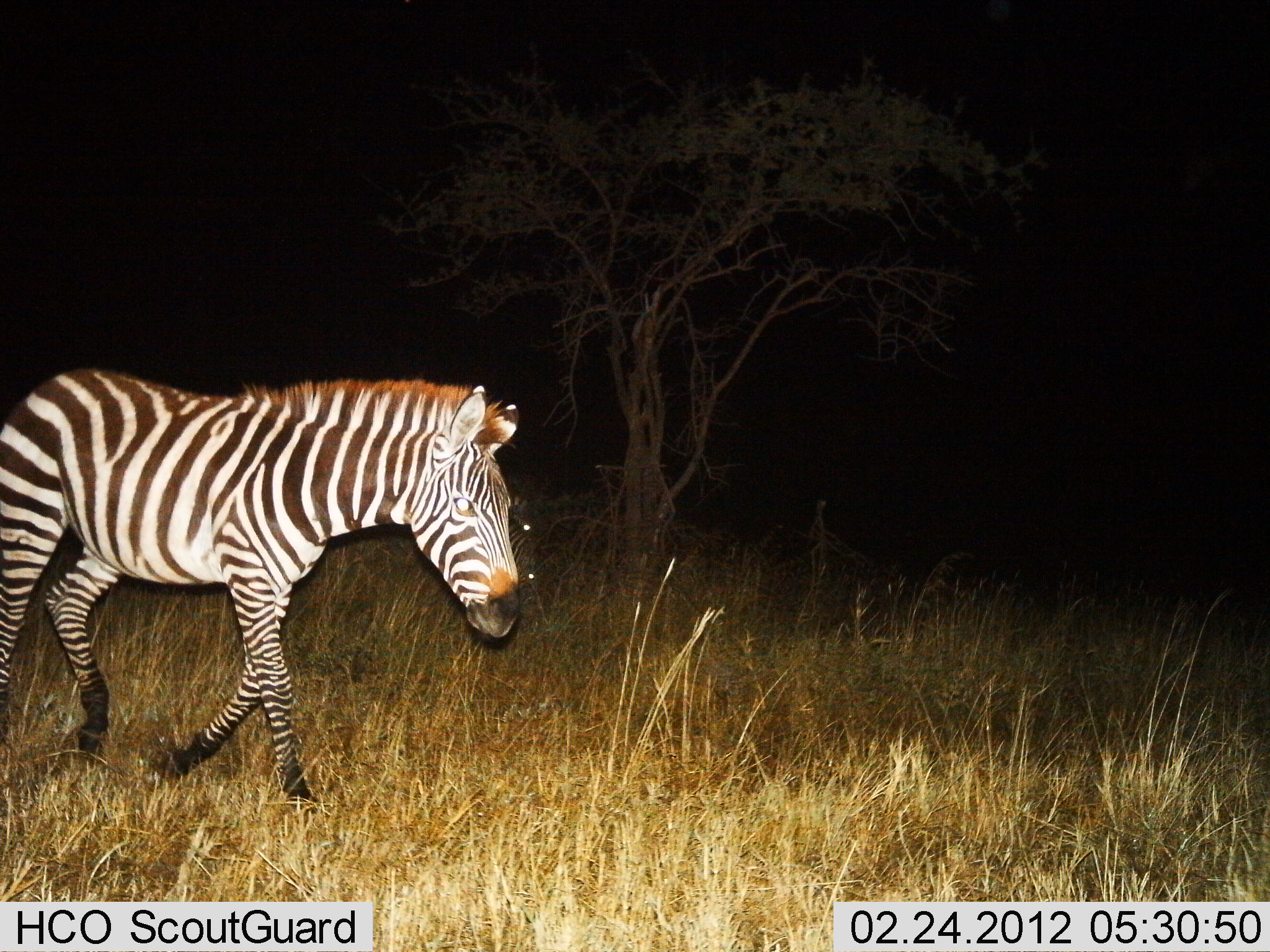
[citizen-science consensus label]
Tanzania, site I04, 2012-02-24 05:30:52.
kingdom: Animalia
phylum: Chordata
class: Mammalia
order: Perissodactyla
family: Equidae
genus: Equus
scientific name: Equus quagga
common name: plains zebra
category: zebra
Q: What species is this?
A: Zebra (plains zebra) (Equus quagga).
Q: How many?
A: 1.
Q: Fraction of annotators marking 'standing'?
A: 7%.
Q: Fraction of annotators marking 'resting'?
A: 0%.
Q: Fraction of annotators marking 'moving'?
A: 93%.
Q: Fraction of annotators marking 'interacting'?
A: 0%.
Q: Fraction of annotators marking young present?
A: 0%.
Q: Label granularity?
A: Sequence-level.